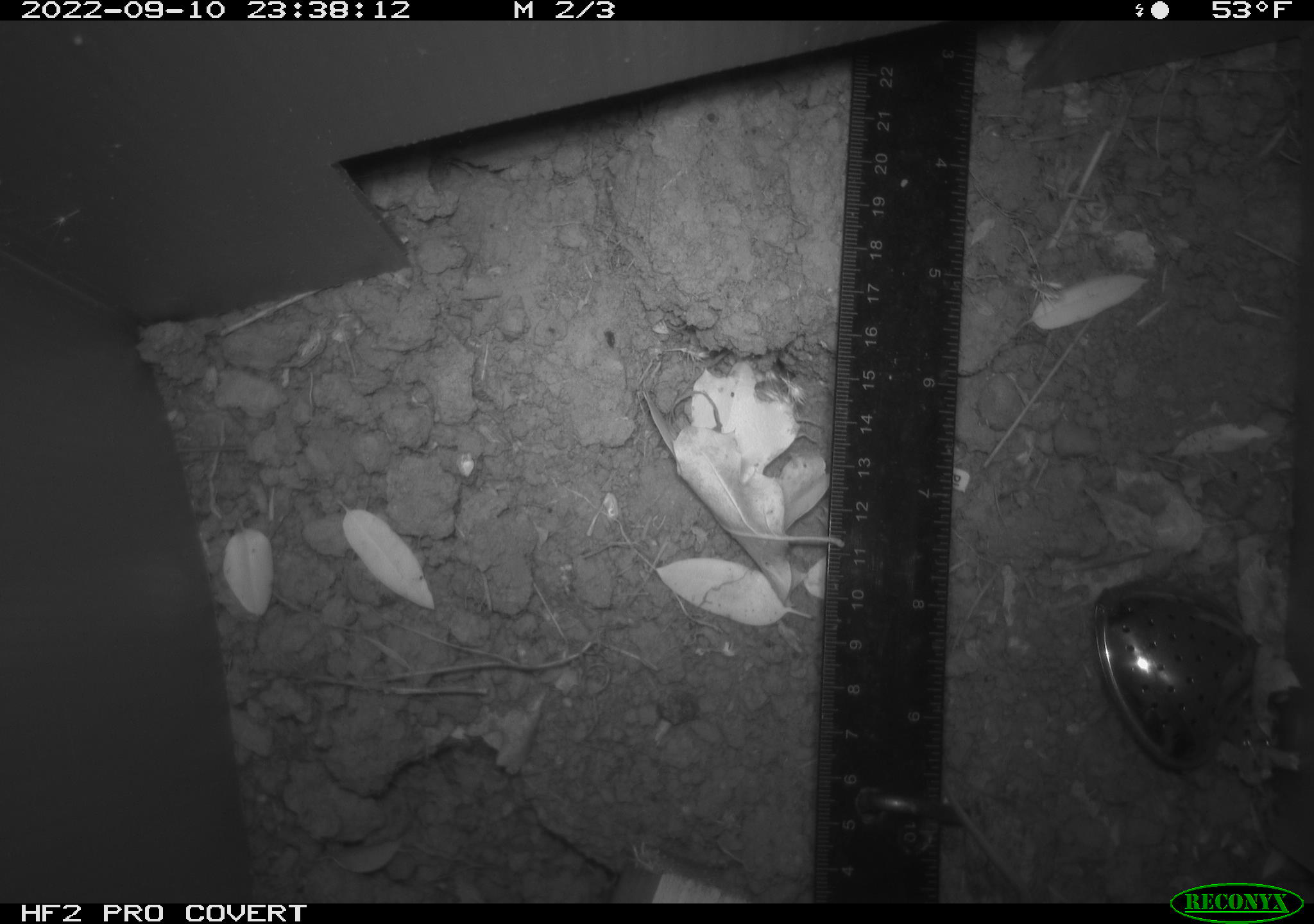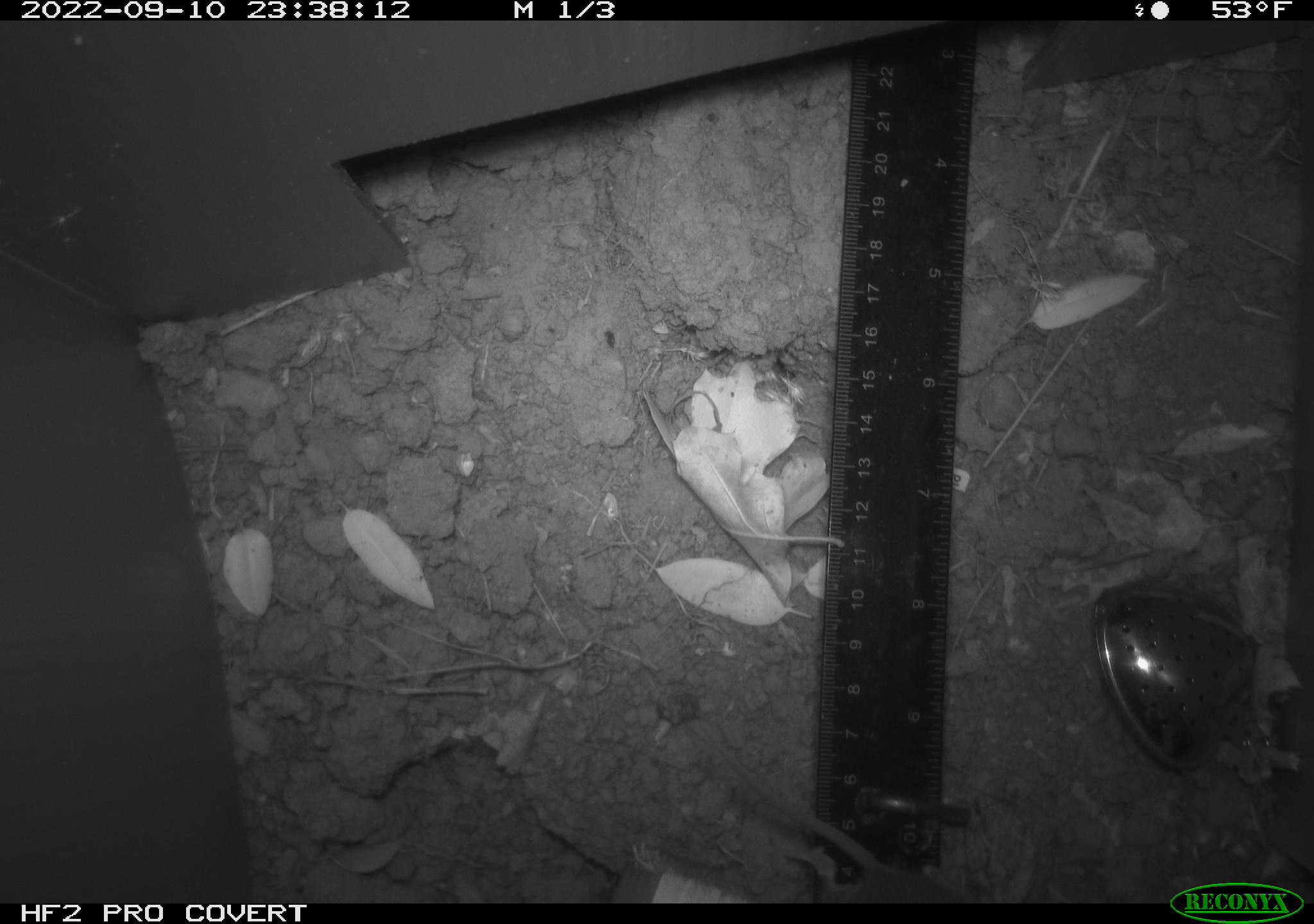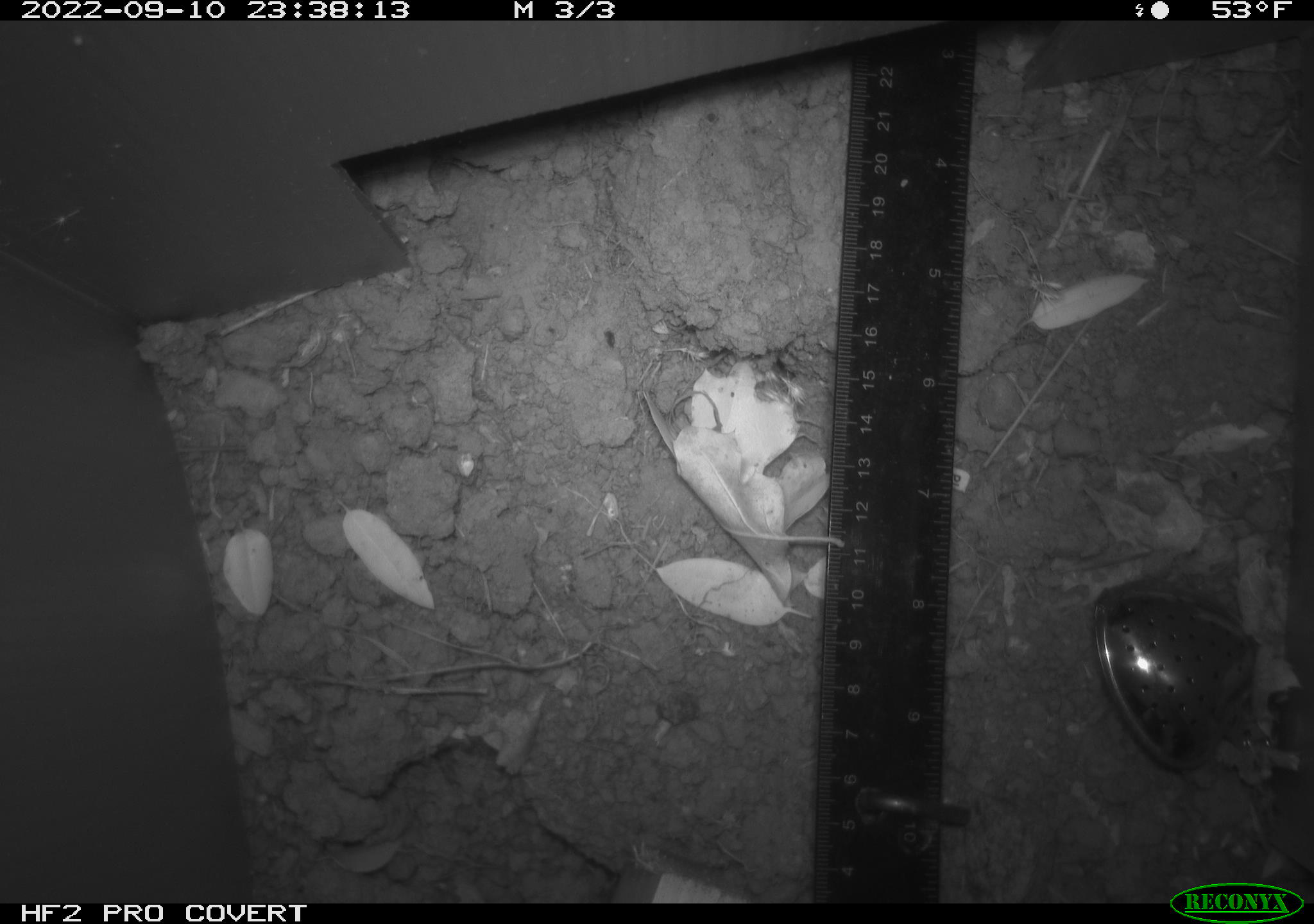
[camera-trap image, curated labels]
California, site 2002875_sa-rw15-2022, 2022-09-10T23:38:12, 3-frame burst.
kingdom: Animalia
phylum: Chordata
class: Mammalia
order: Rodentia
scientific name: Rodentia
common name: mouse species